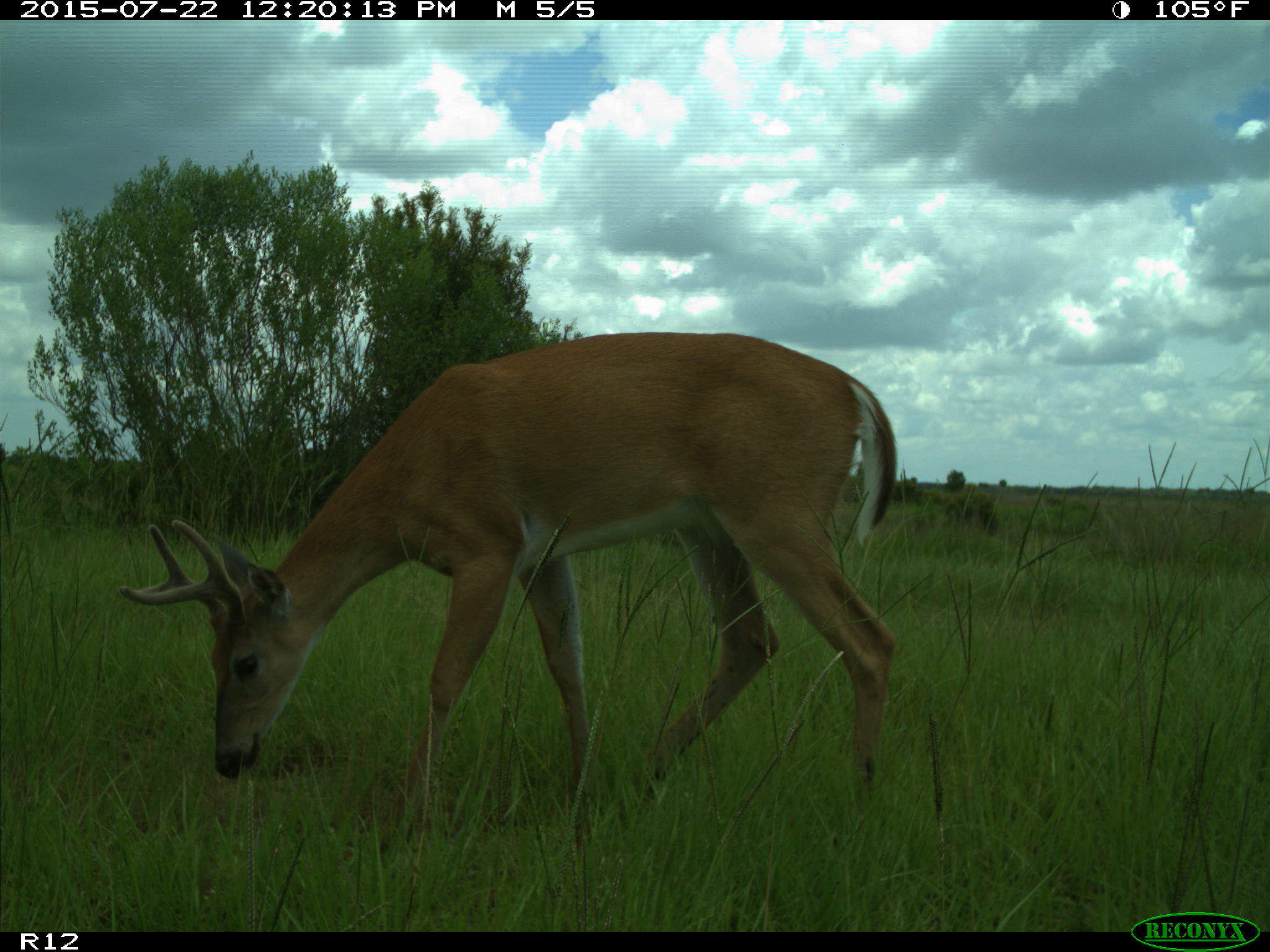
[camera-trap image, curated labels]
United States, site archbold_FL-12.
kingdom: Animalia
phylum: Chordata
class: Mammalia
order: Artiodactyla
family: Cervidae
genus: Odocoileus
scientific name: Odocoileus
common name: deer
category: unidentified deer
Unidentified deer (deer) (Odocoileus).